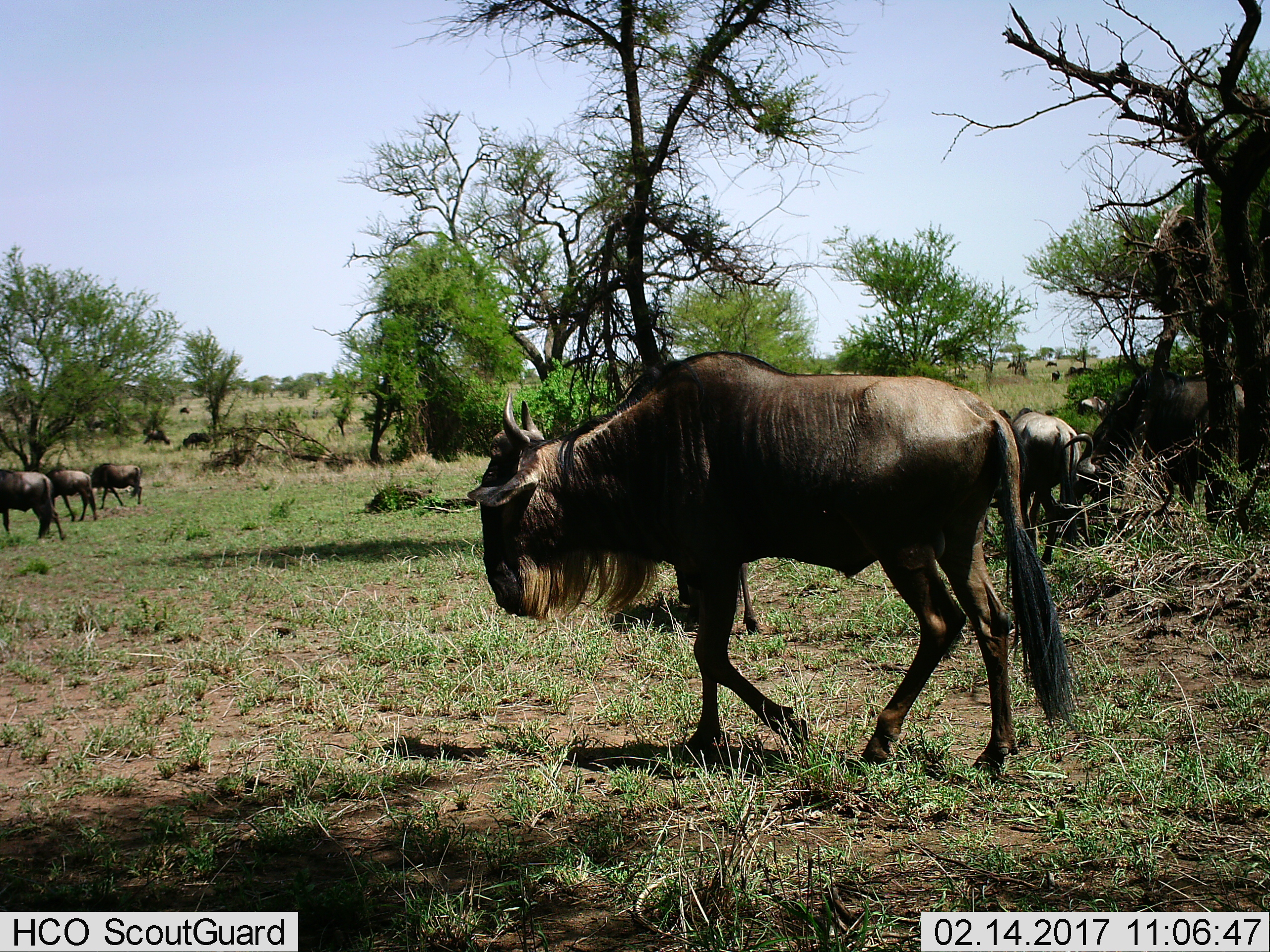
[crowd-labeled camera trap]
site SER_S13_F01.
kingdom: Animalia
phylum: Chordata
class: Mammalia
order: Artiodactyla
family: Bovidae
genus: Connochaetes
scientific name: Connochaetes taurinus taurinus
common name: blue wildebeest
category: wildebeestblue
Wildebeestblue (blue wildebeest) (Connochaetes taurinus taurinus), count 11-50. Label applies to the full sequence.